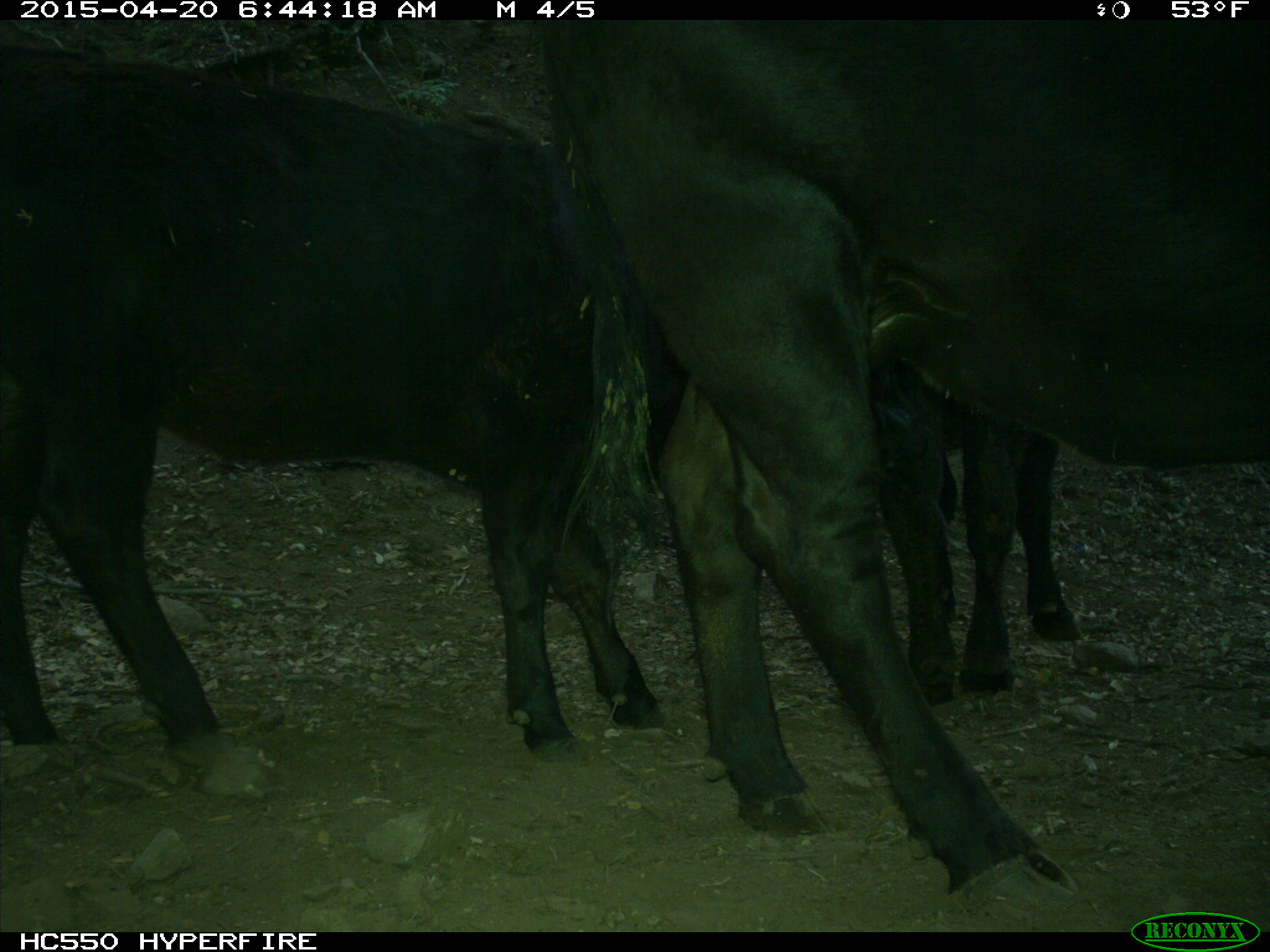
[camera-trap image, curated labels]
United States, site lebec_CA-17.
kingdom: Animalia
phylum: Chordata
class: Mammalia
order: Artiodactyla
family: Bovidae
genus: Bos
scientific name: Bos taurus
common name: domestic cow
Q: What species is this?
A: Bos taurus (domestic cow).